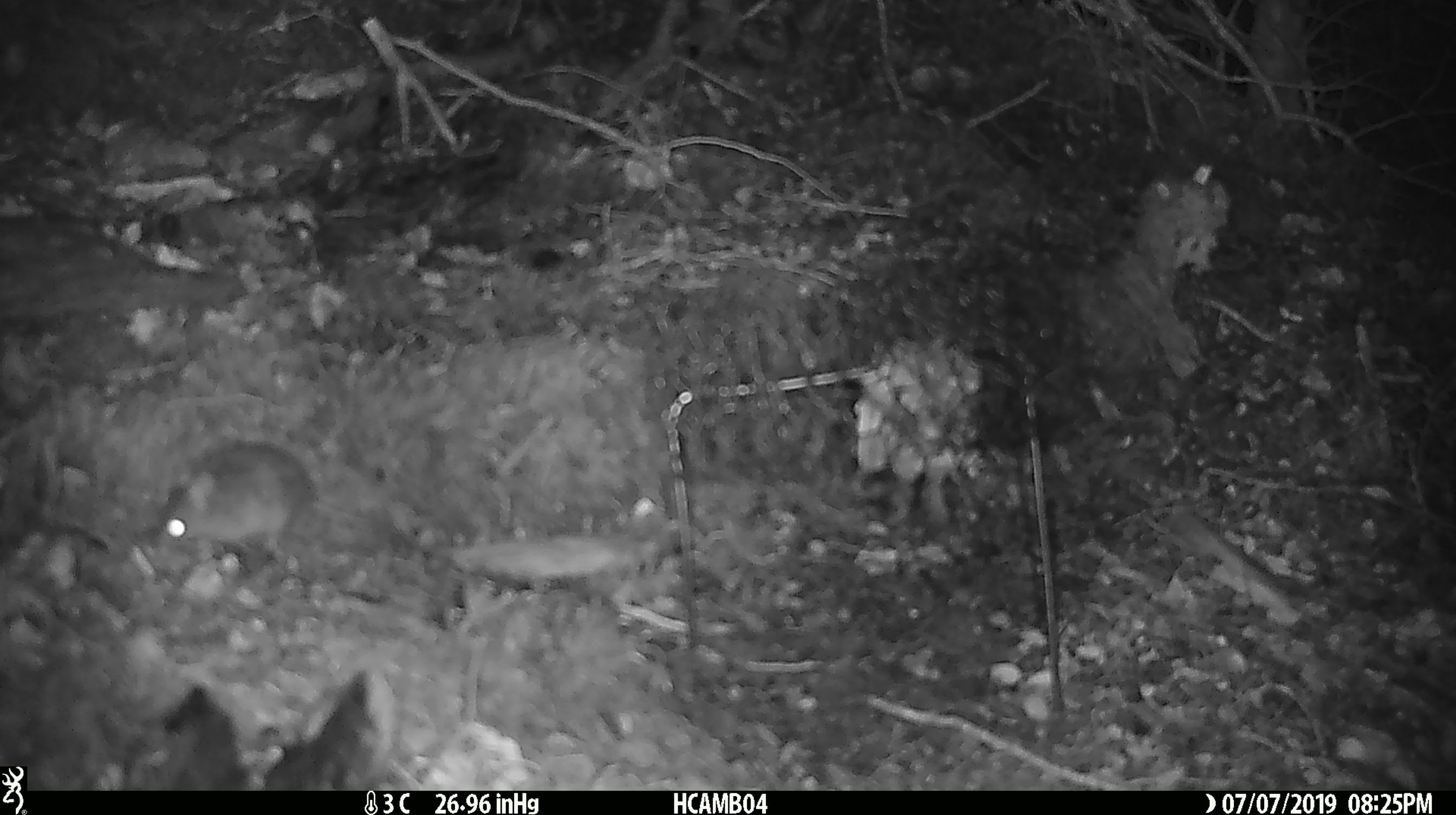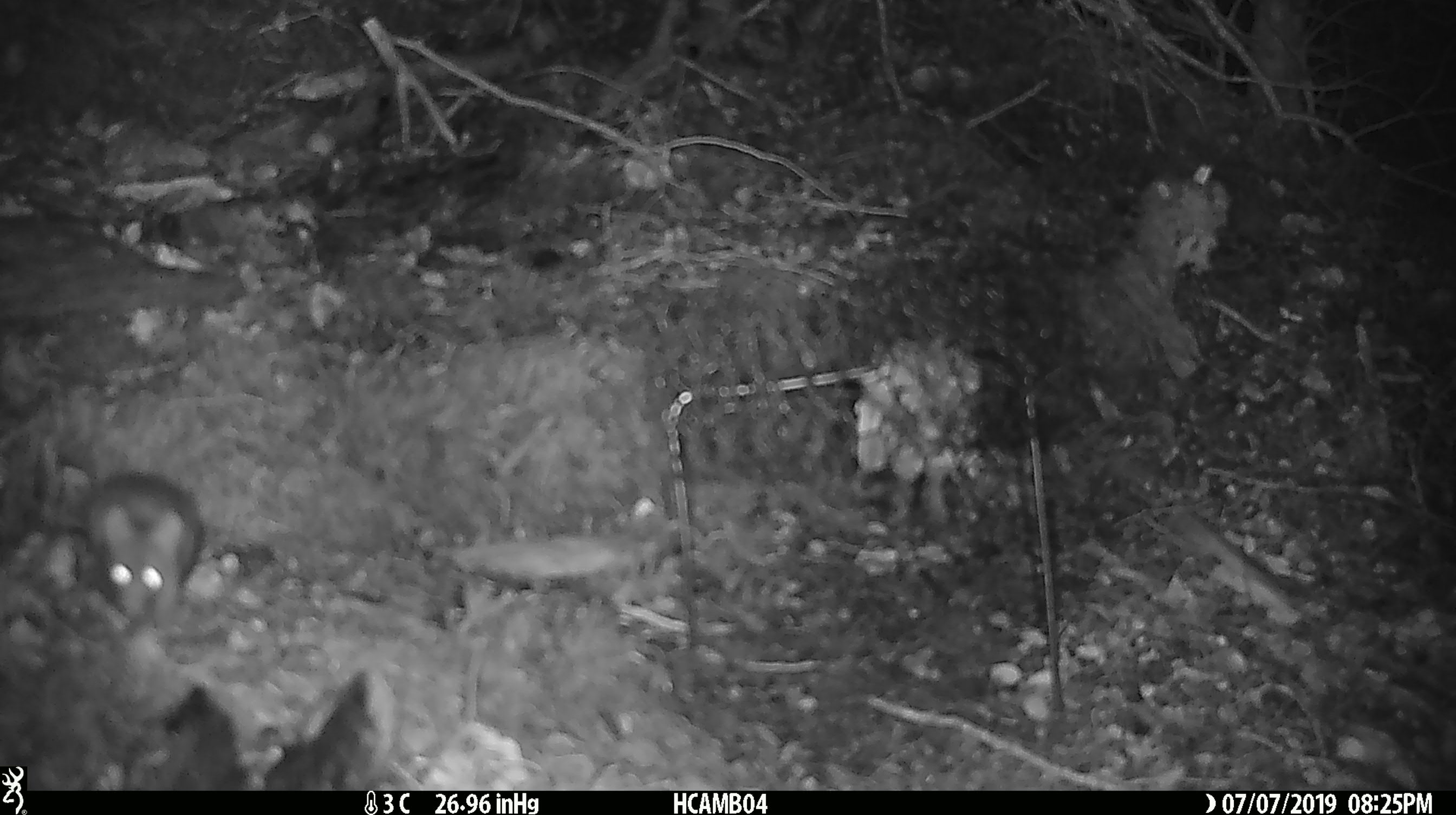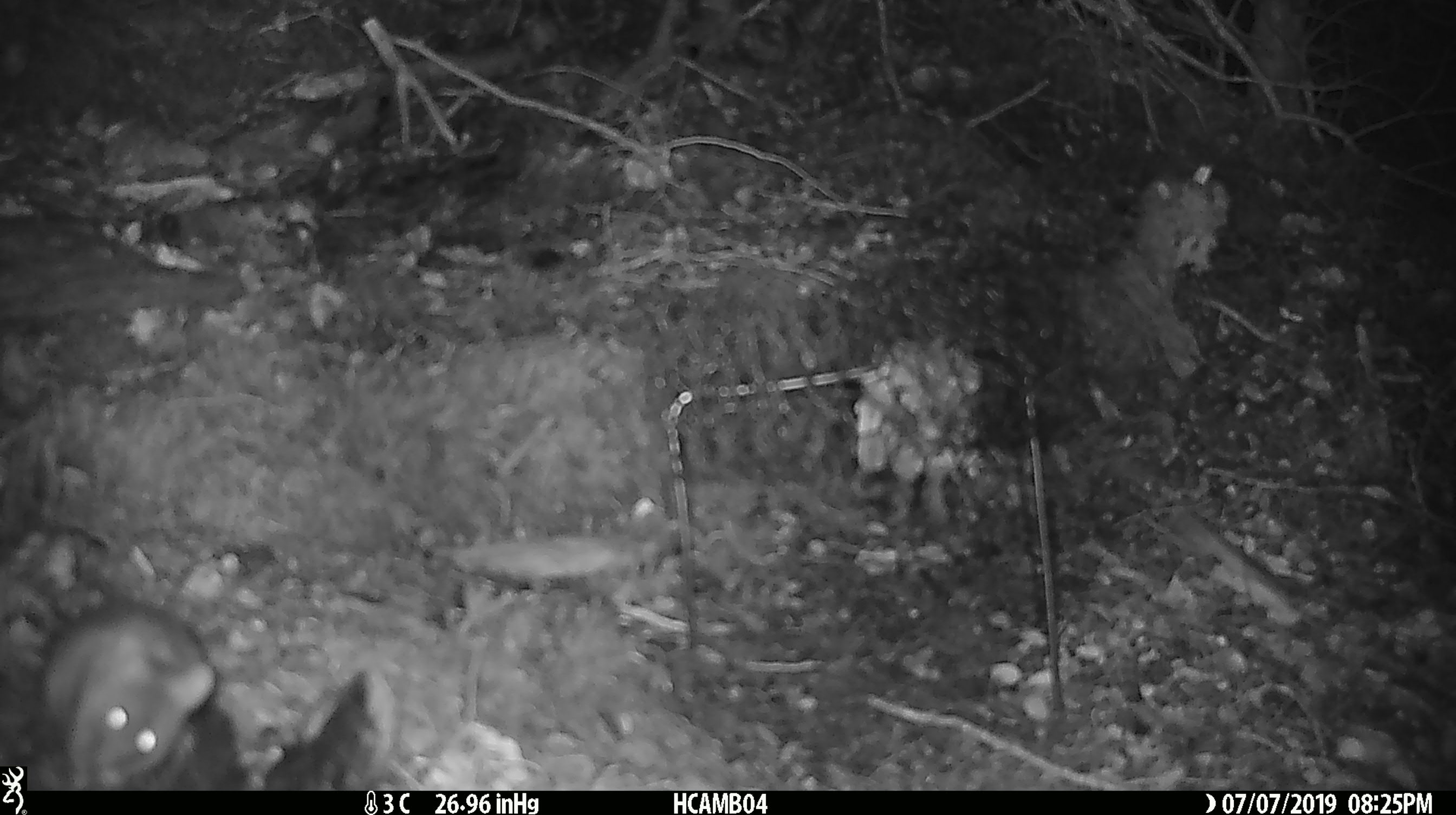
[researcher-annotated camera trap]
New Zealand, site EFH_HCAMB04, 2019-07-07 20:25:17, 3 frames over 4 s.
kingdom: Animalia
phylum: Chordata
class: Mammalia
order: Rodentia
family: Muridae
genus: Mus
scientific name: Mus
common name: mouse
Mouse (Mus).